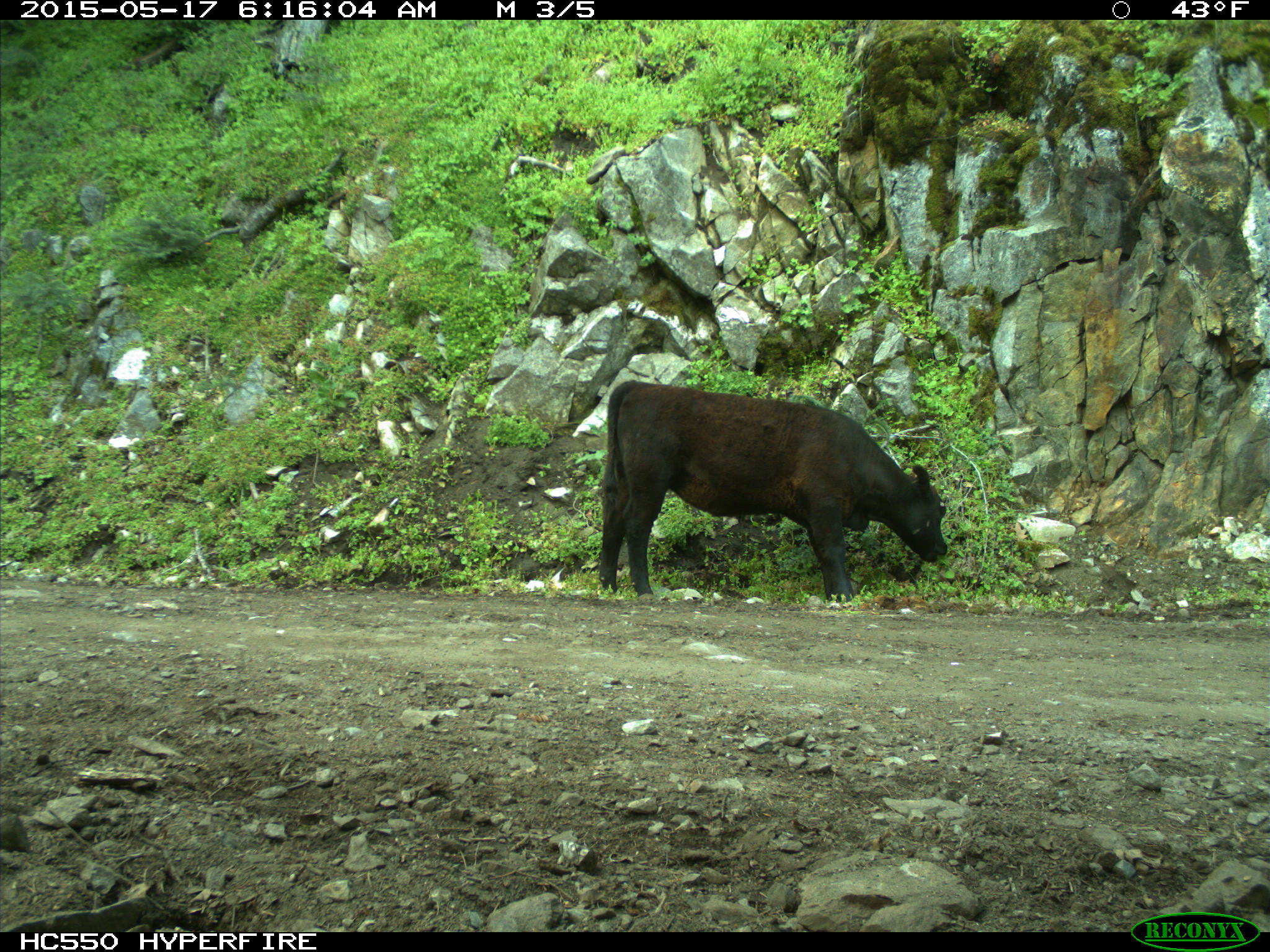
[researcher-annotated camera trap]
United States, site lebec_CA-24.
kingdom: Animalia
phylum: Chordata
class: Mammalia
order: Artiodactyla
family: Bovidae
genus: Bos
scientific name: Bos taurus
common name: domestic cow